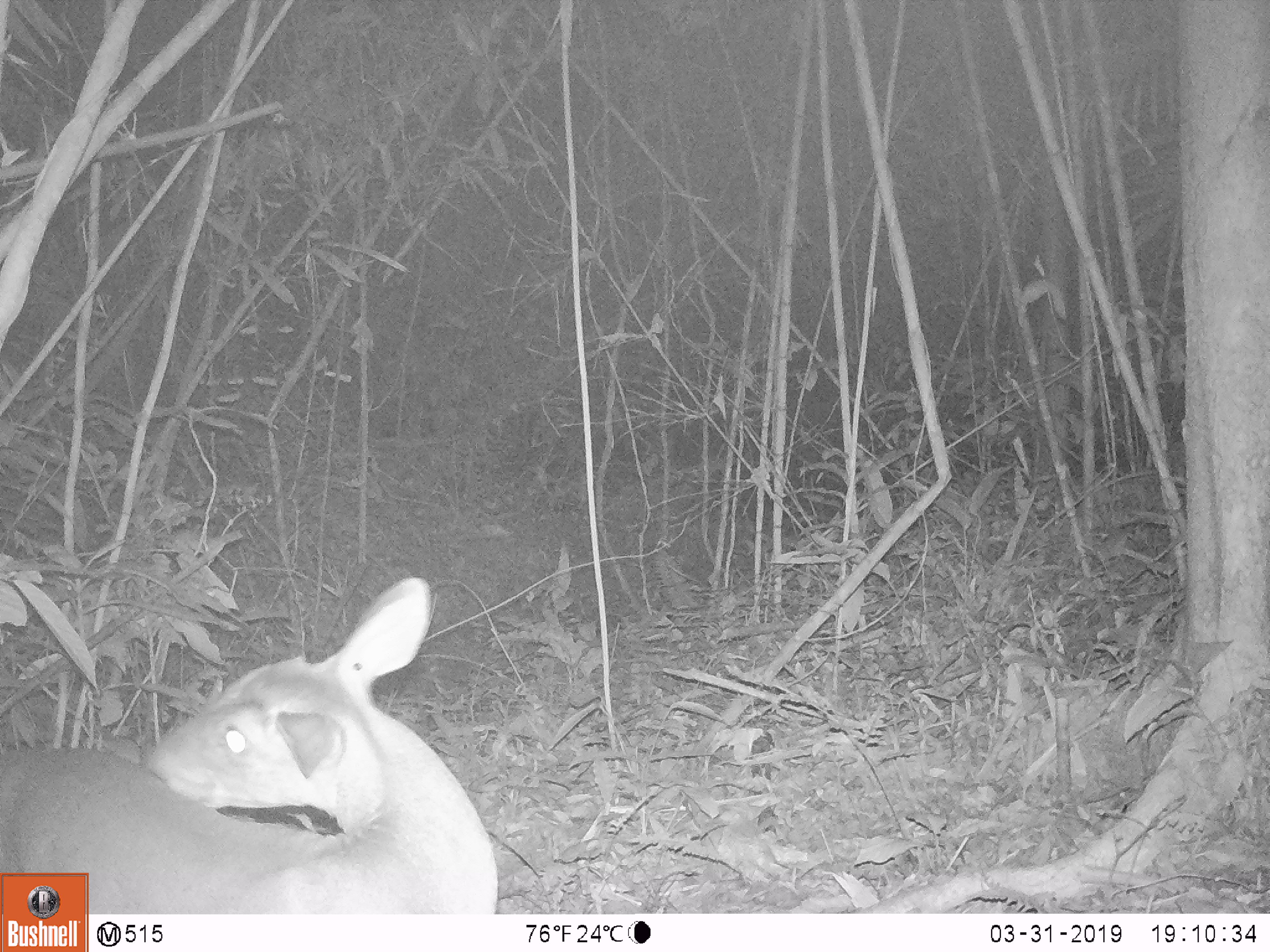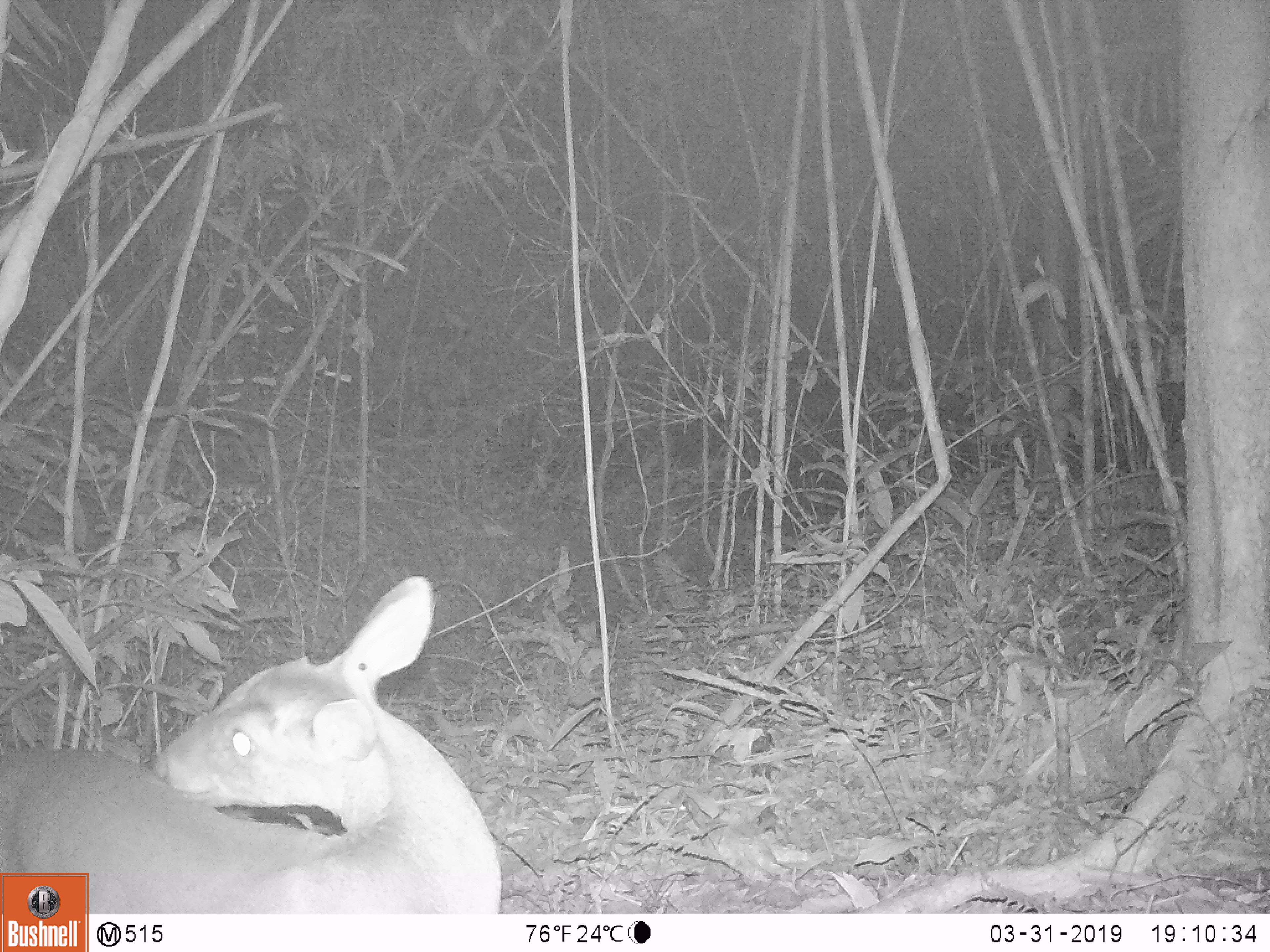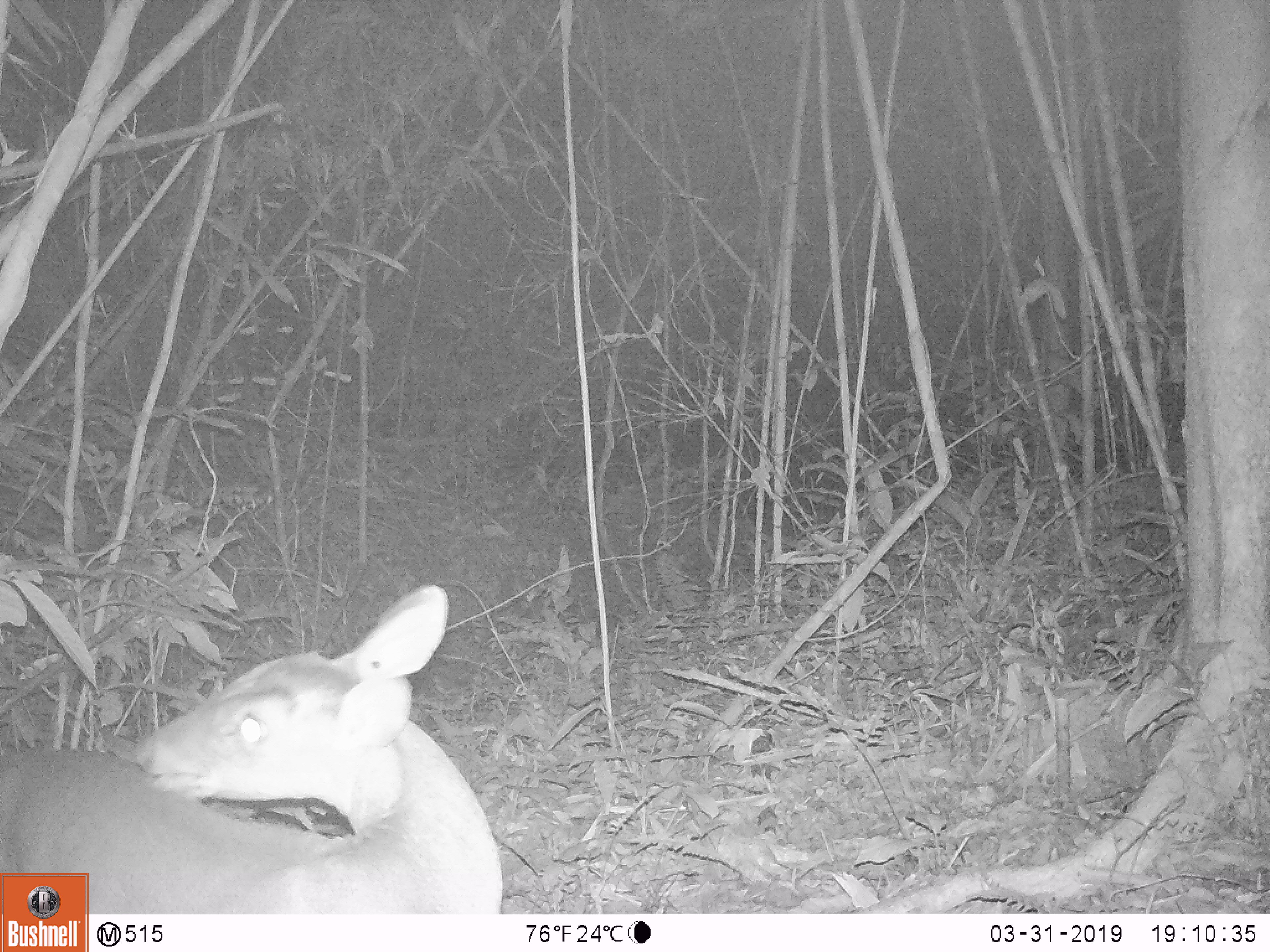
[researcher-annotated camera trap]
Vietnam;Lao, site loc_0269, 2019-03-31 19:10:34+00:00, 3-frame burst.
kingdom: Animalia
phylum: Chordata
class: Mammalia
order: Artiodactyla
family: Cervidae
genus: Muntiacus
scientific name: Muntiacus vuquangensis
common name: large-antlered muntjac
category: large antlered muntjac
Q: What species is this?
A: Large antlered muntjac (large-antlered muntjac) (Muntiacus vuquangensis).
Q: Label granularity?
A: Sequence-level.